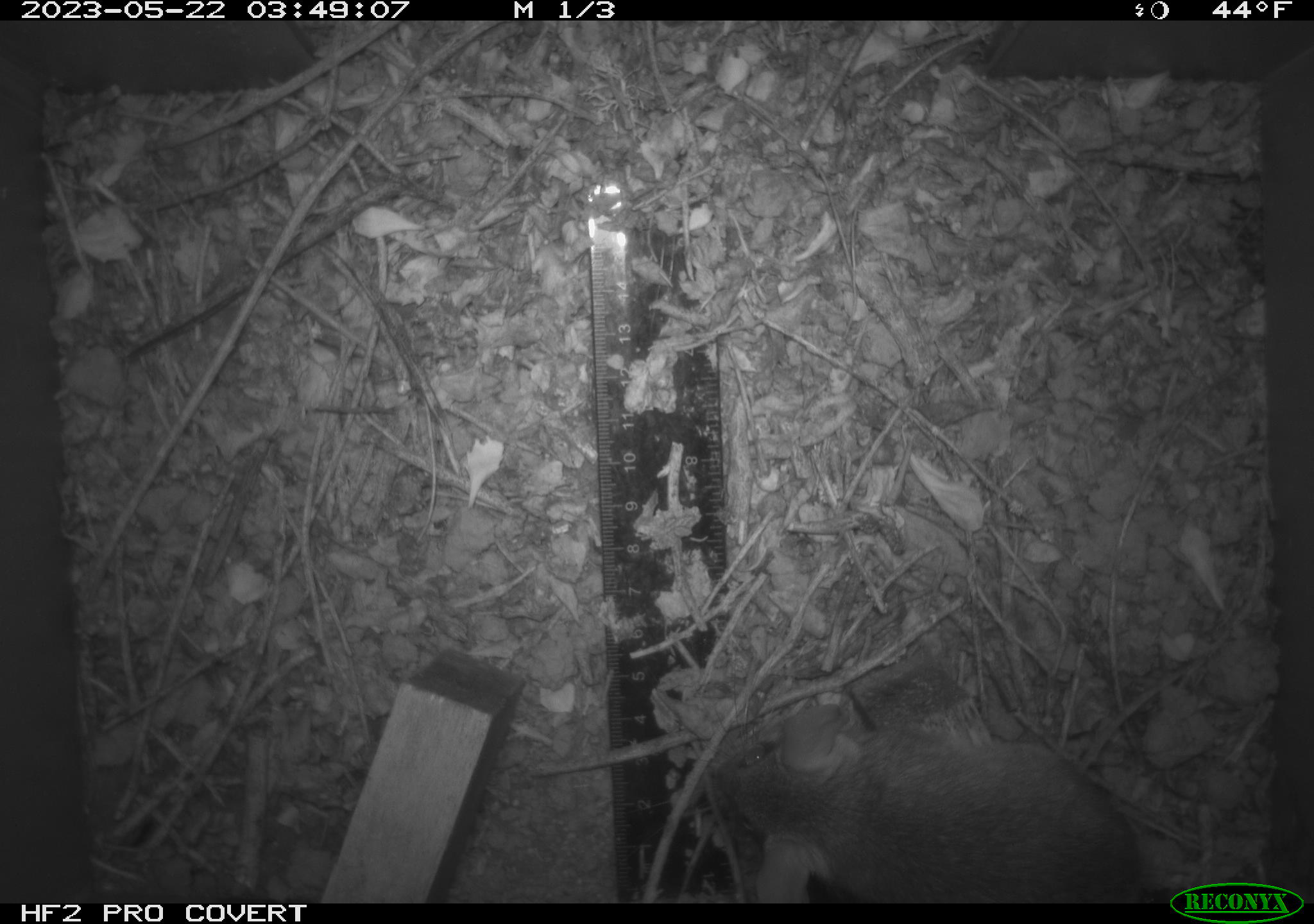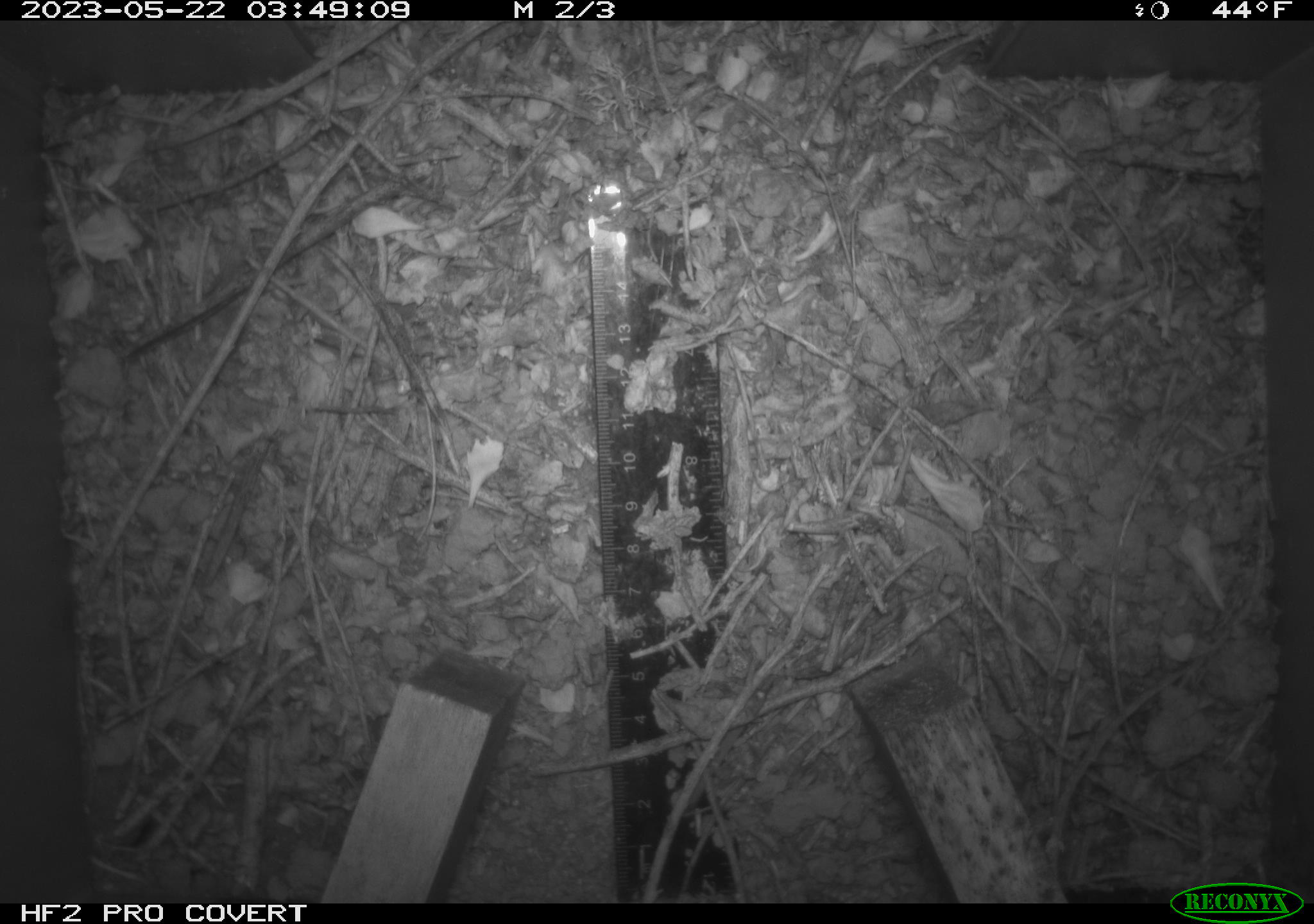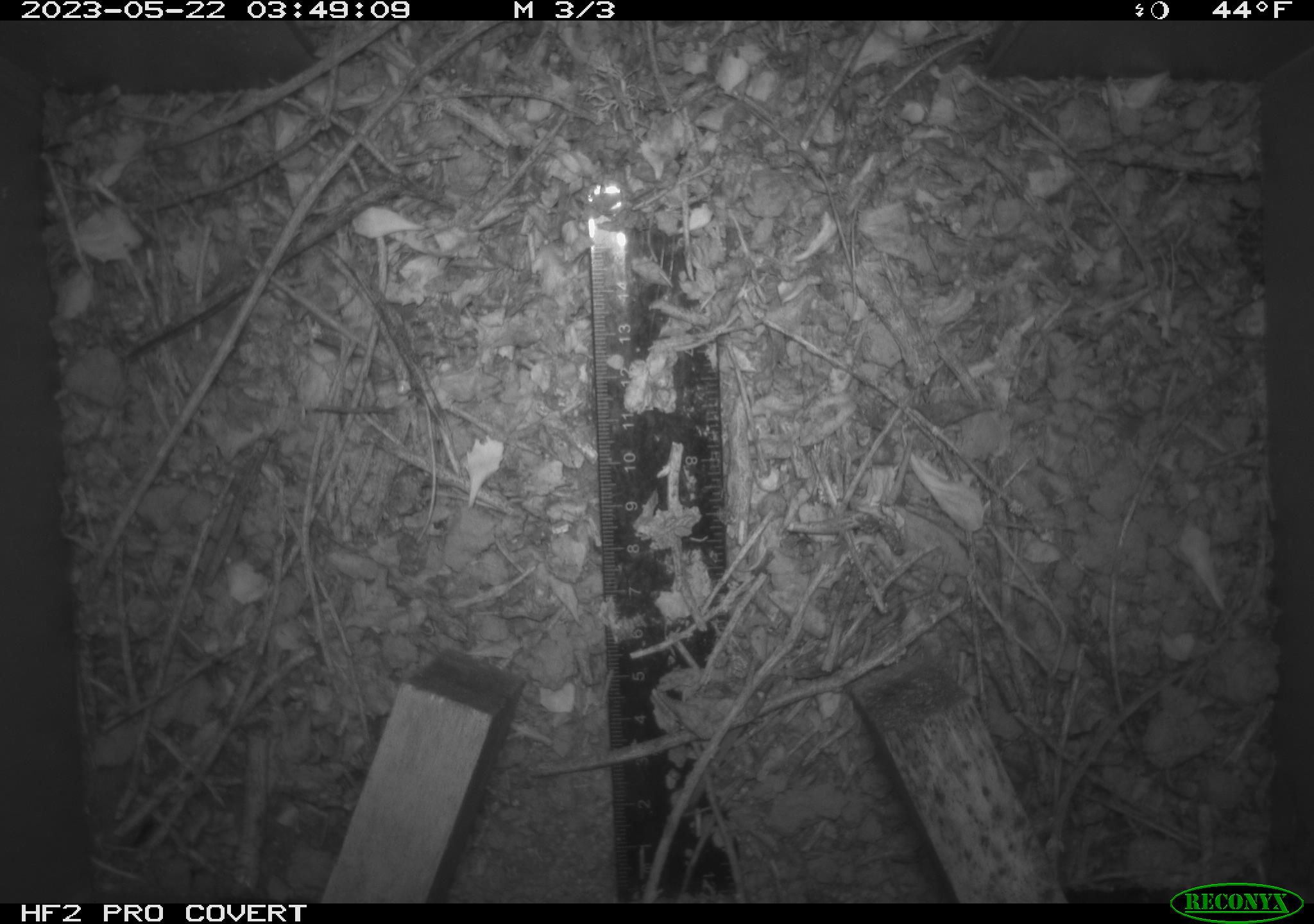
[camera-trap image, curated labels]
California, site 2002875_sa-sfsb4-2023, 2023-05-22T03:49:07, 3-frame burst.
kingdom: Animalia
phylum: Chordata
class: Mammalia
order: Rodentia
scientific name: Rodentia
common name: mouse species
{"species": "mouse species (Rodentia)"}